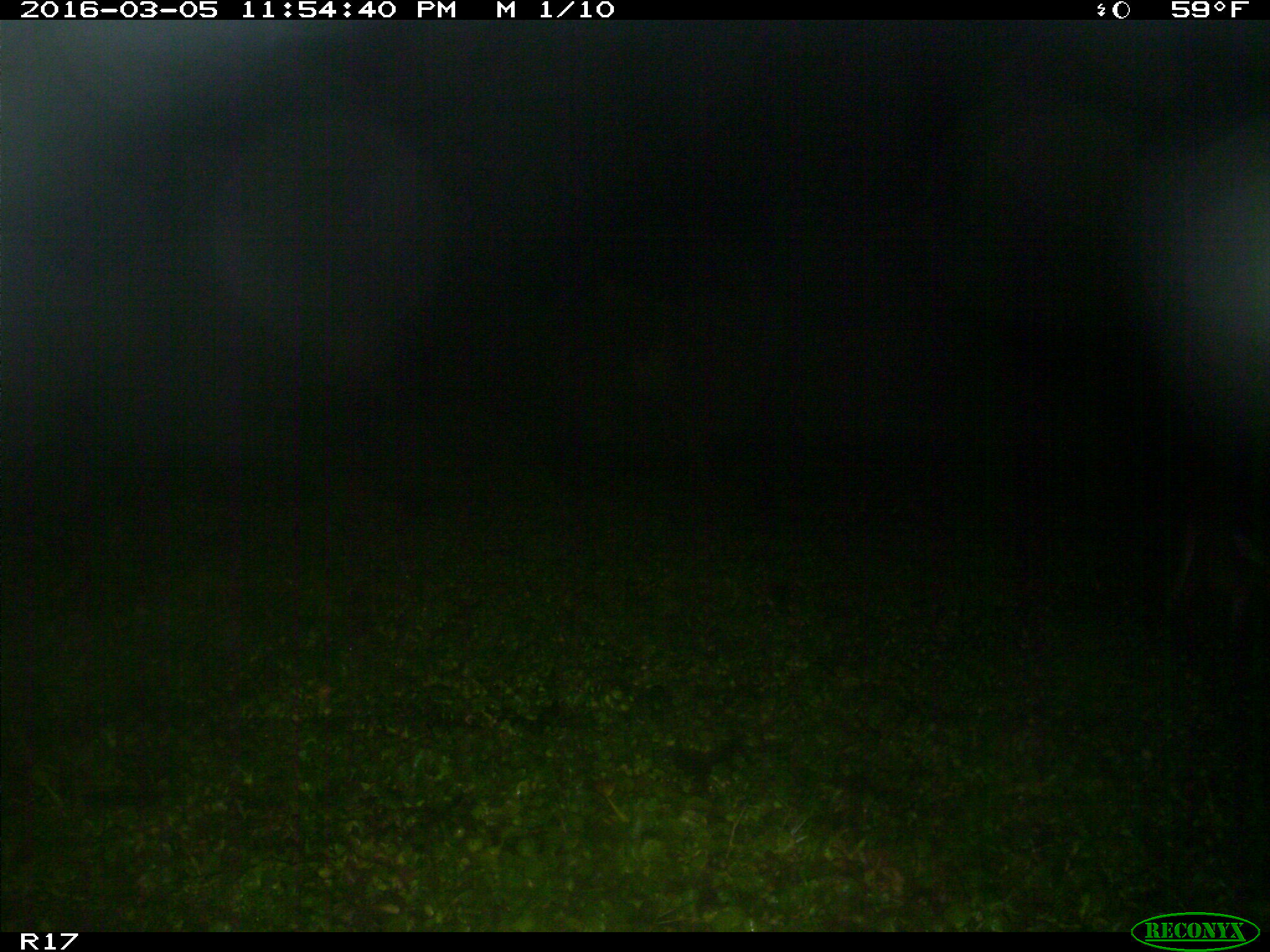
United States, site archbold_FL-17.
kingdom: Animalia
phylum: Chordata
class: Mammalia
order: Artiodactyla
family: Cervidae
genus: Odocoileus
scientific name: Odocoileus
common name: deer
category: unidentified deer